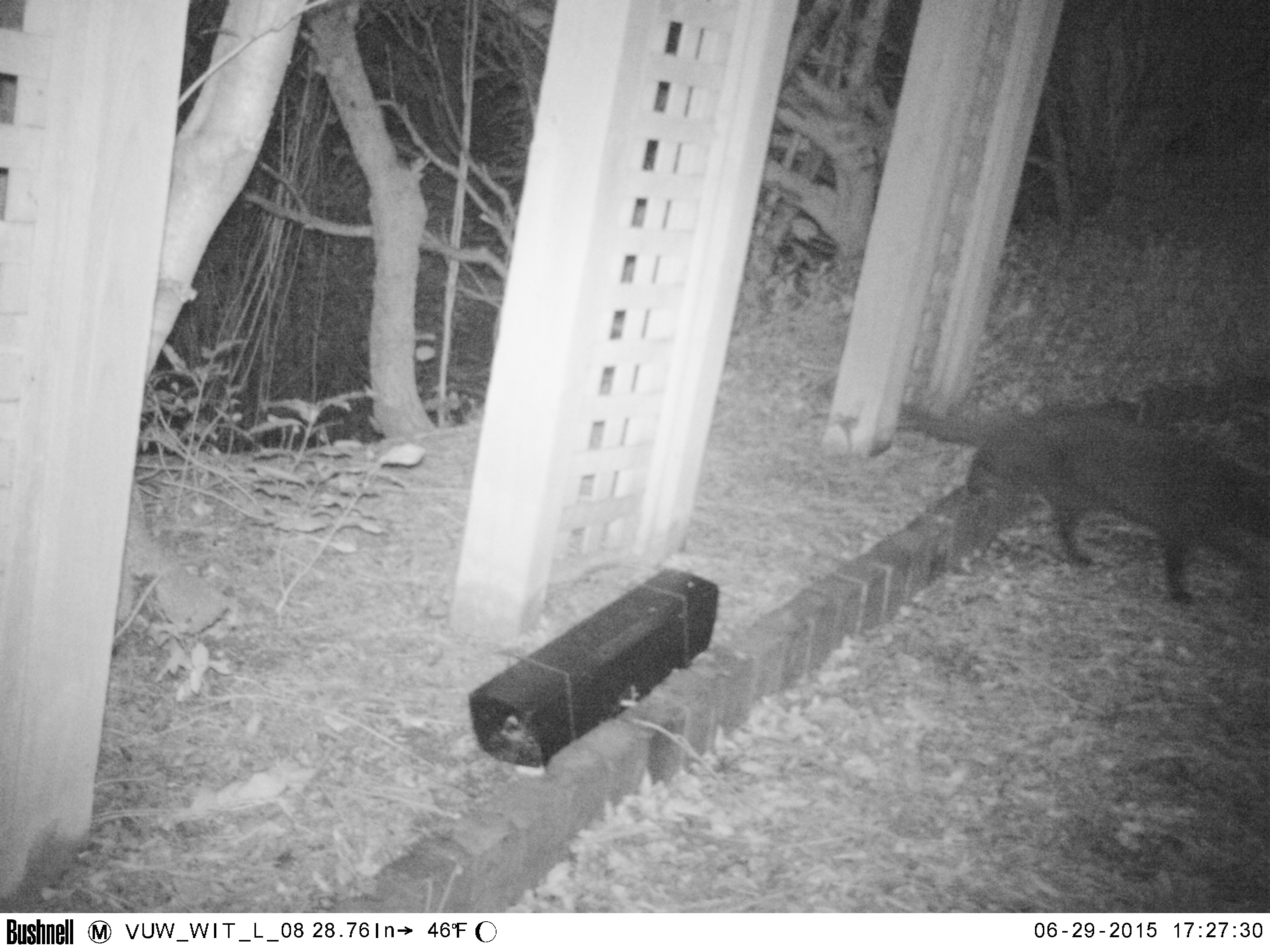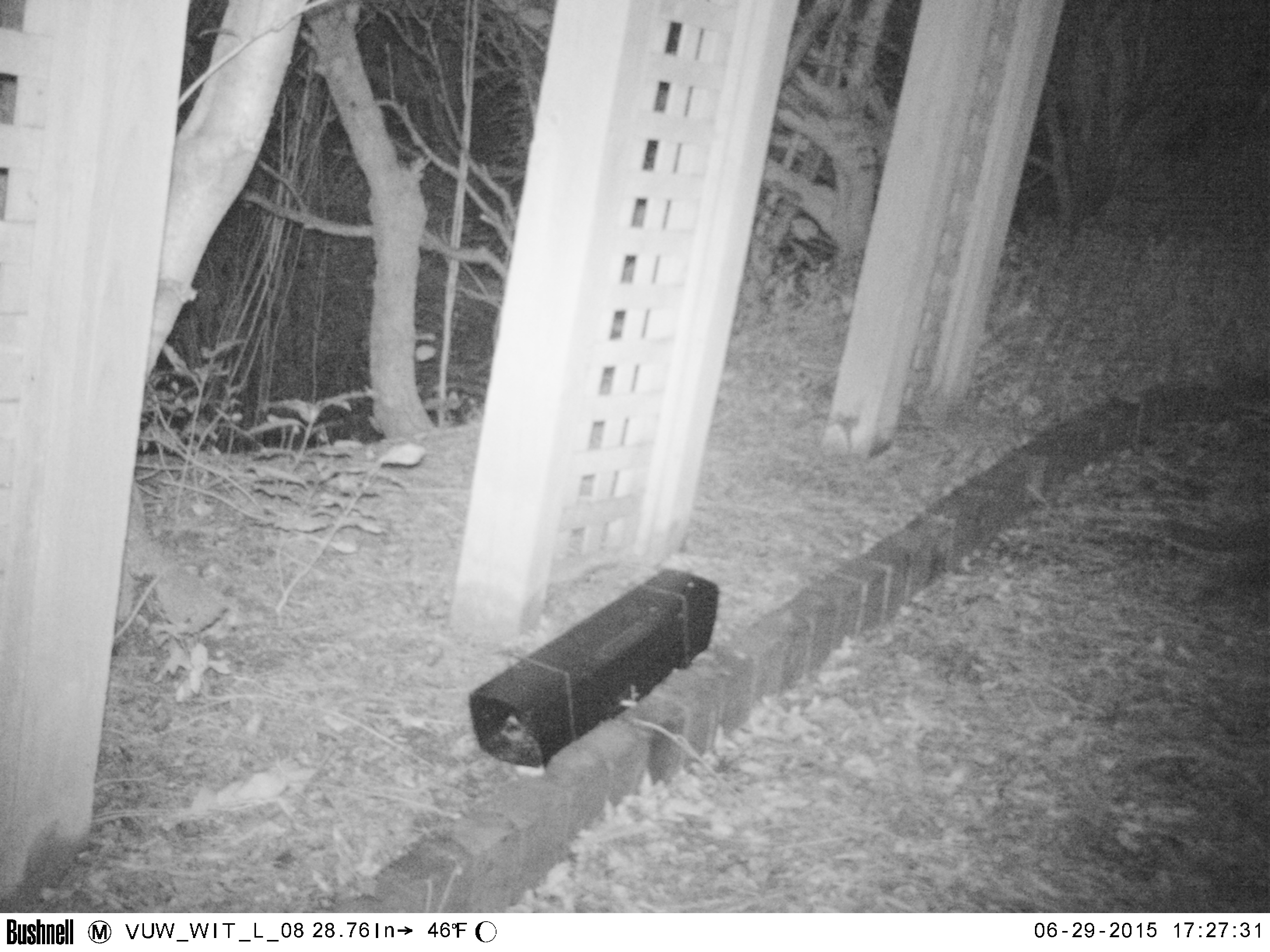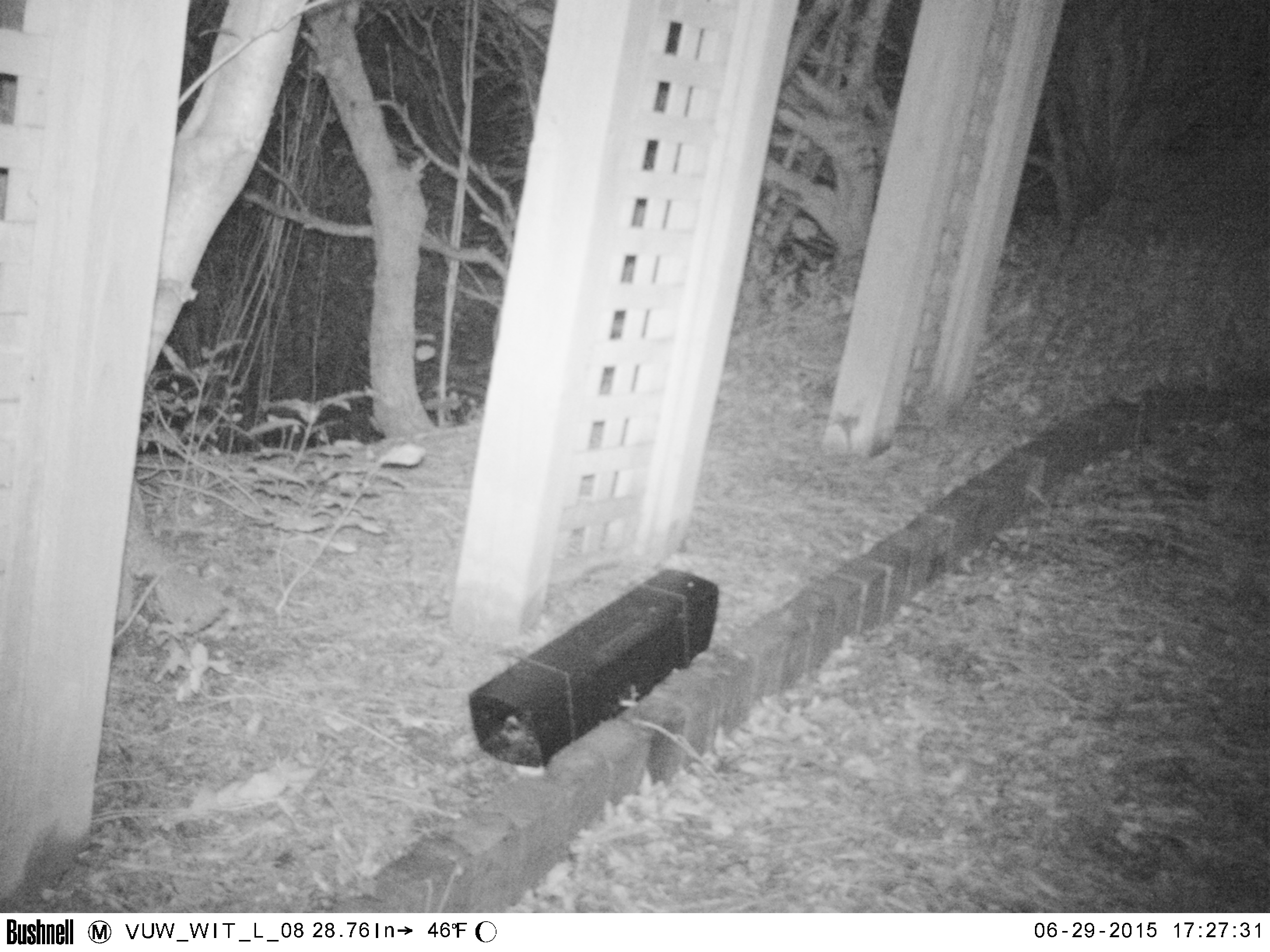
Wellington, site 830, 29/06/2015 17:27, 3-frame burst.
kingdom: Animalia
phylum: Chordata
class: Mammalia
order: Carnivora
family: Felidae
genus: Felis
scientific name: Felis catus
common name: cat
Cat (Felis catus).